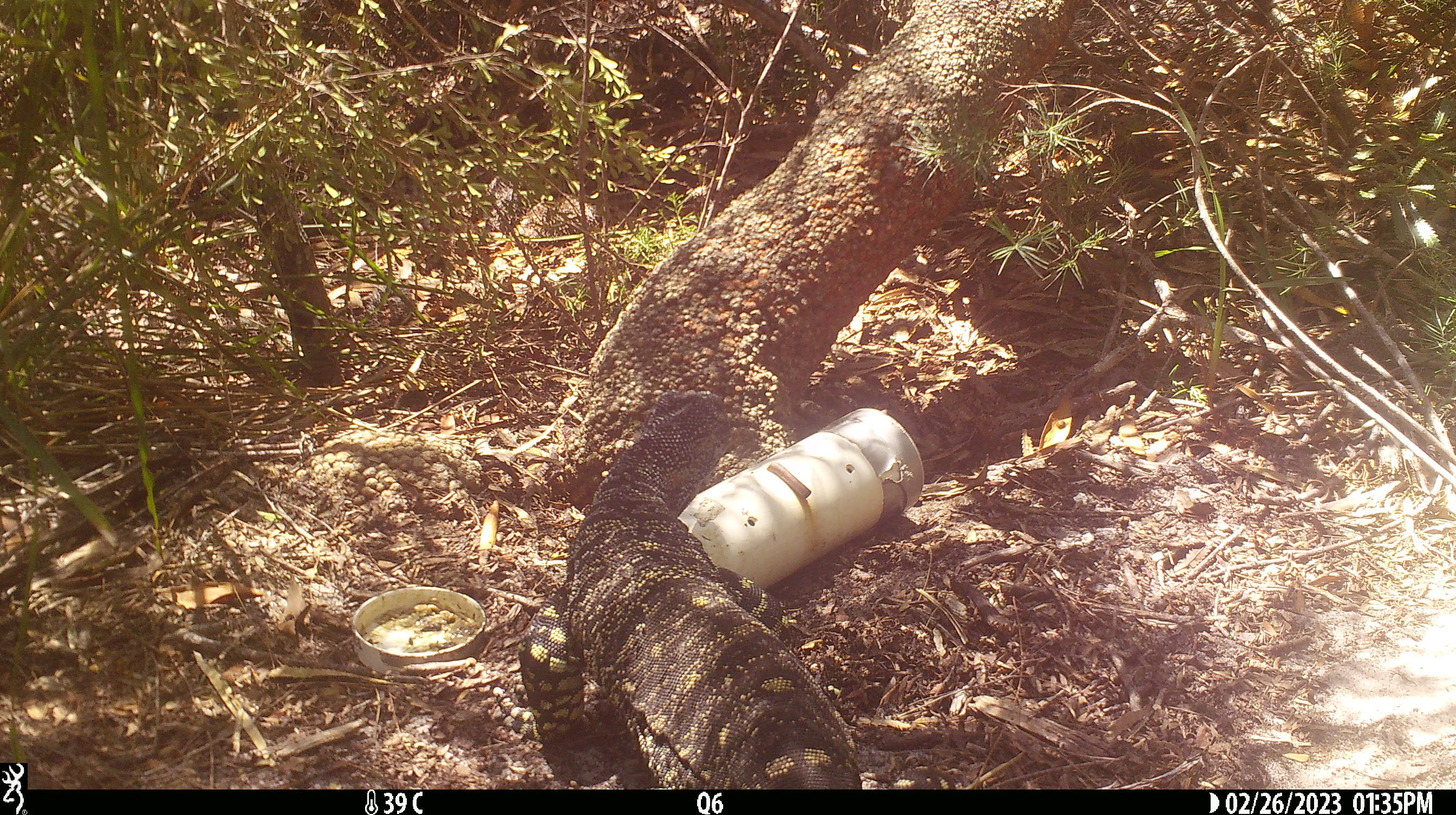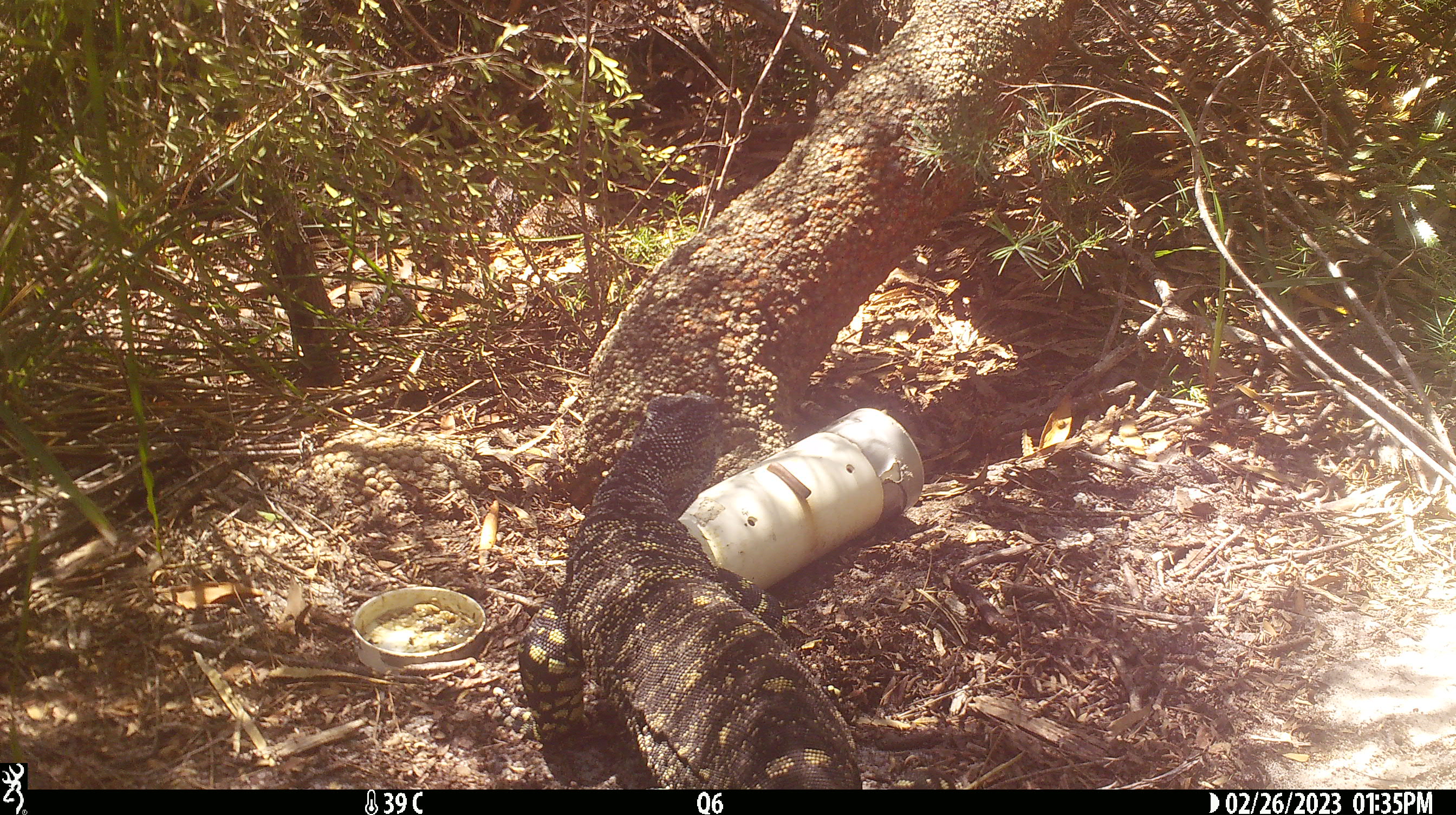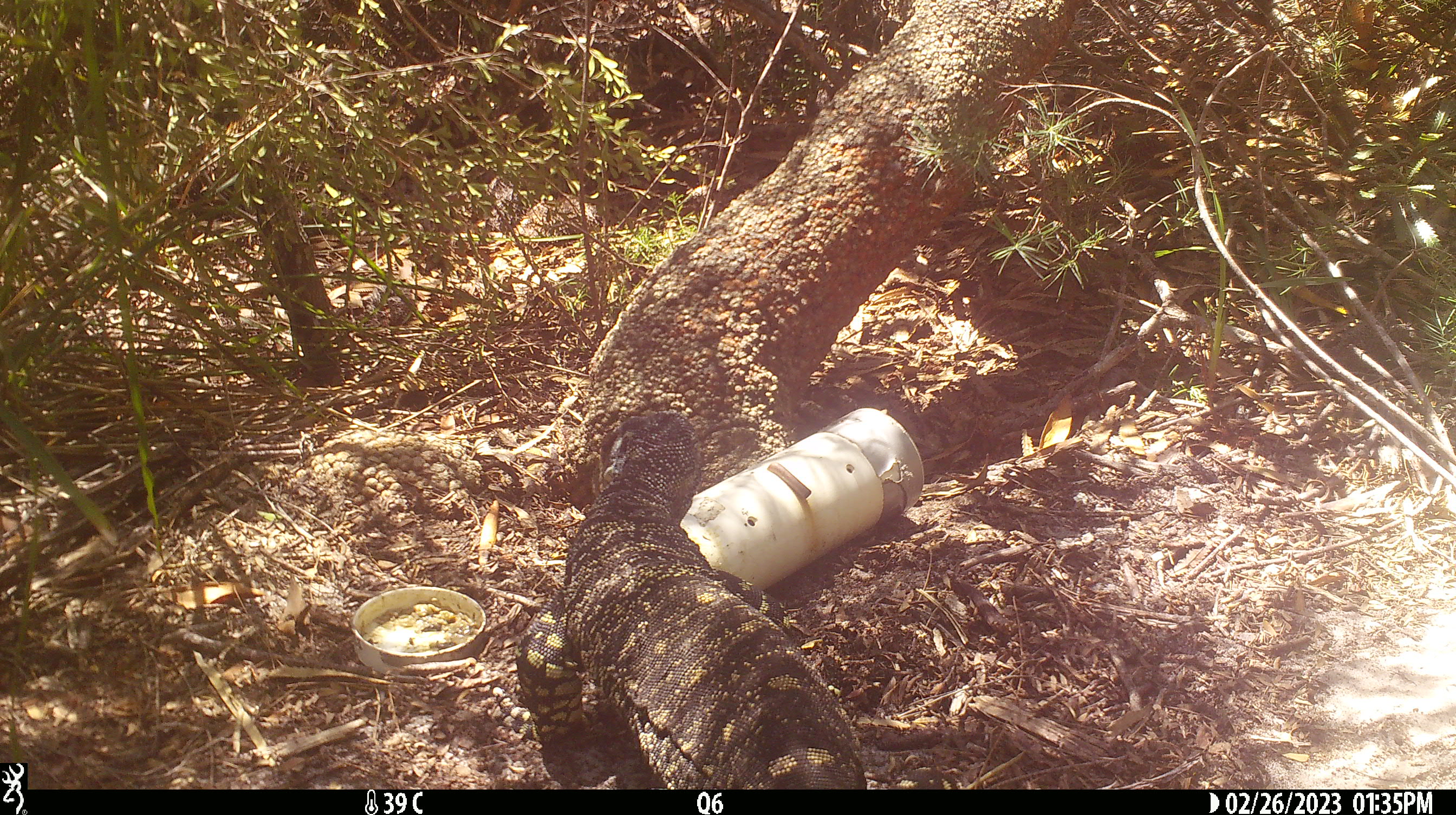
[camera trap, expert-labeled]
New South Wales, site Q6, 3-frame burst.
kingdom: Animalia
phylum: Chordata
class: Reptilia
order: Squamata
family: Varanidae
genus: Varanus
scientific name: Varanus varius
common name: lace monitor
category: goanna